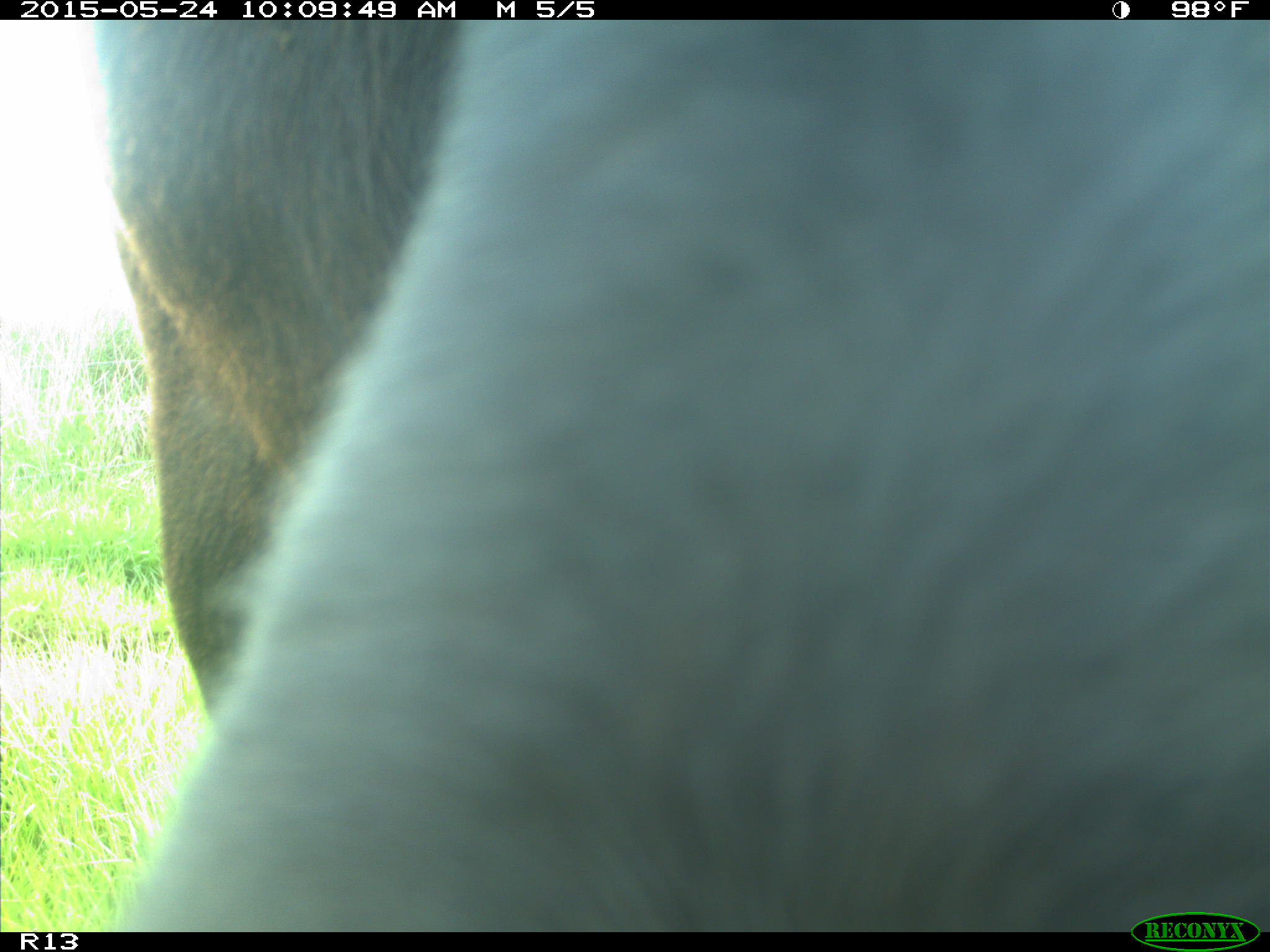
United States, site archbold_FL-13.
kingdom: Animalia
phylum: Chordata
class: Mammalia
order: Artiodactyla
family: Bovidae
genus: Bos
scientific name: Bos taurus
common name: domestic cow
Bos taurus (domestic cow).